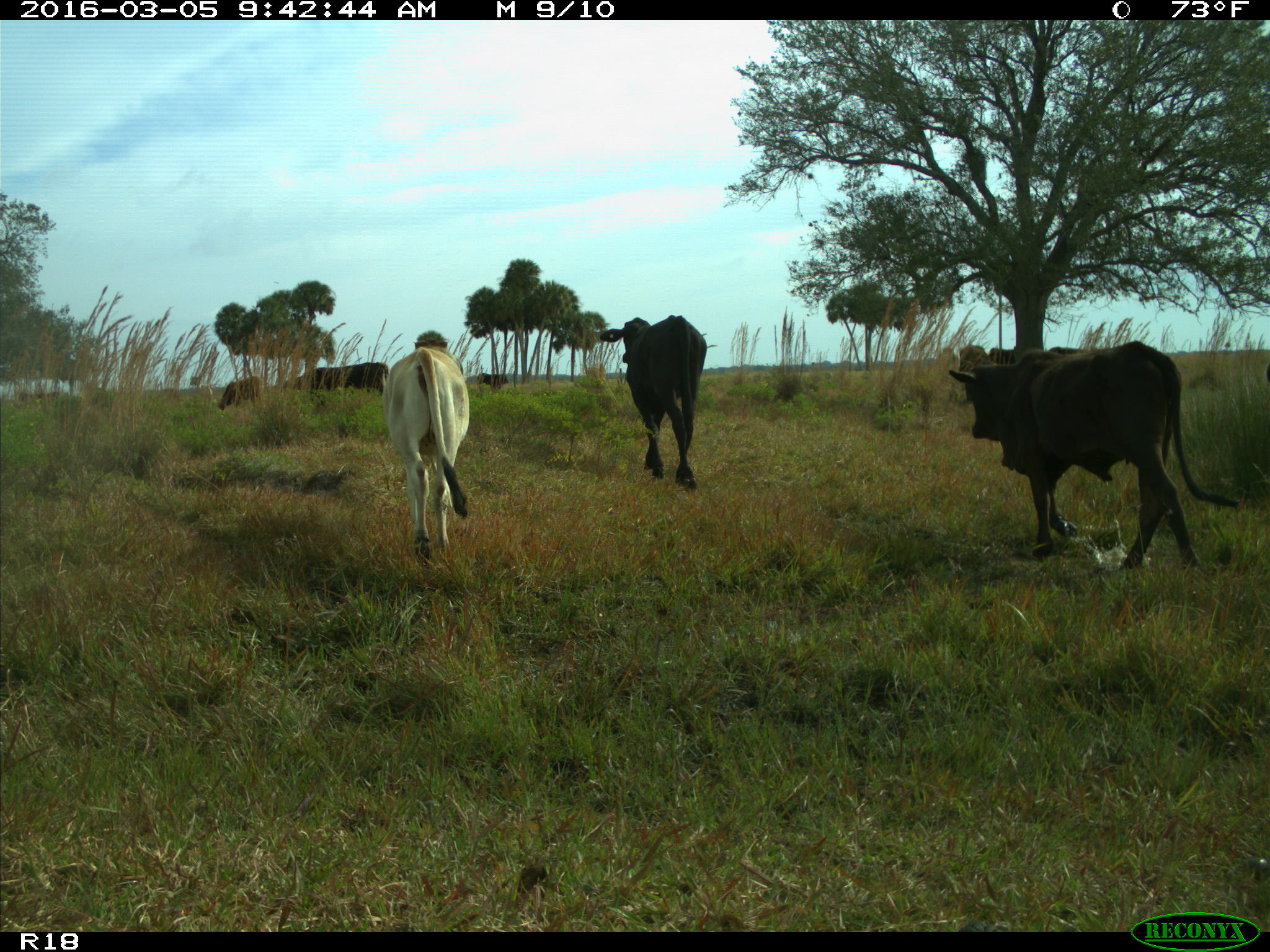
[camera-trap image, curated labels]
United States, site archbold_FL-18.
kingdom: Animalia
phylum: Chordata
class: Mammalia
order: Artiodactyla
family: Bovidae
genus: Bos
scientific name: Bos taurus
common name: domestic cow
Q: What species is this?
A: Bos taurus (domestic cow).